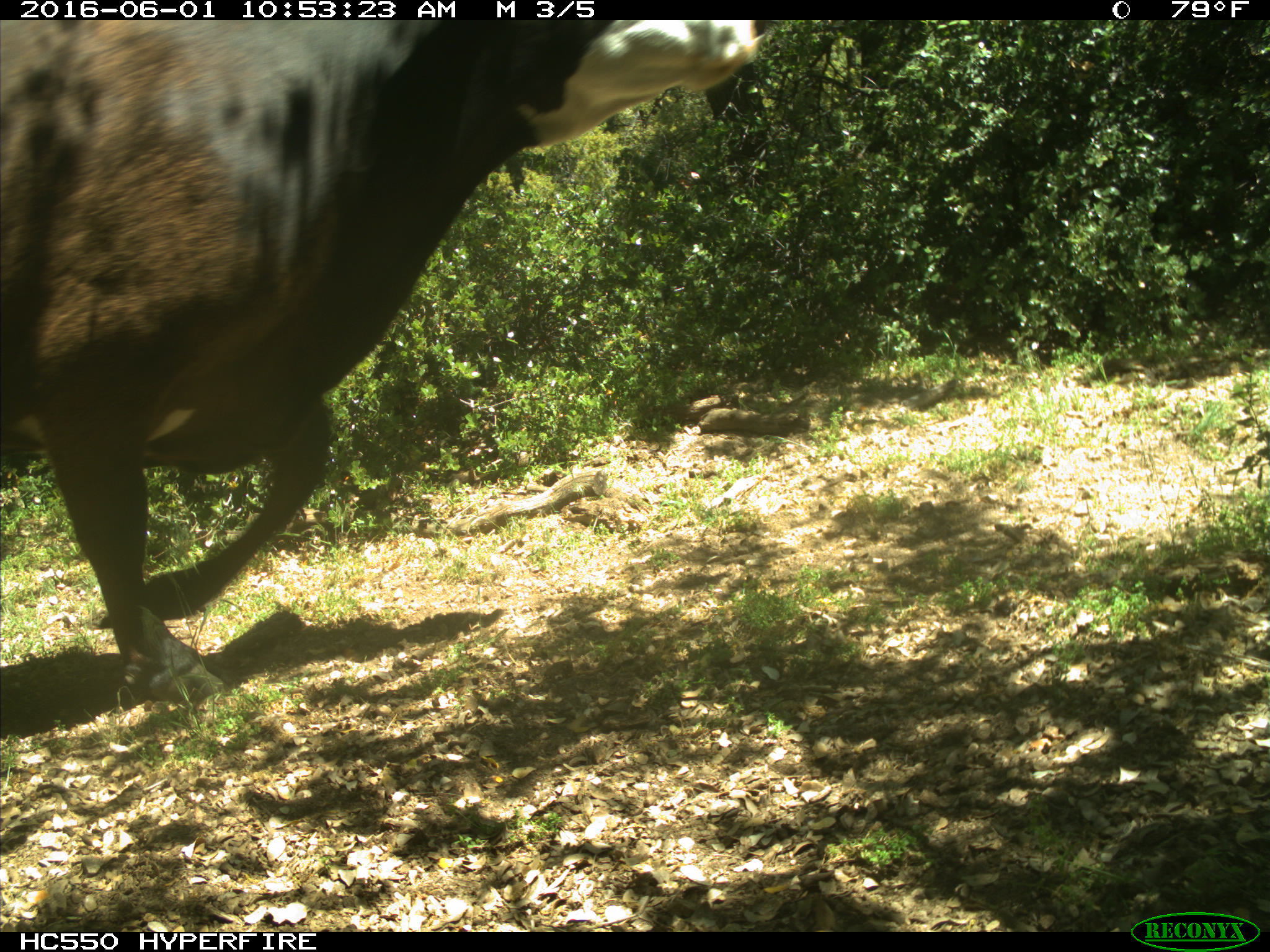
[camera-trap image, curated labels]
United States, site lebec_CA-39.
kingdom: Animalia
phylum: Chordata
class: Mammalia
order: Artiodactyla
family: Bovidae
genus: Bos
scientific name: Bos taurus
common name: domestic cow